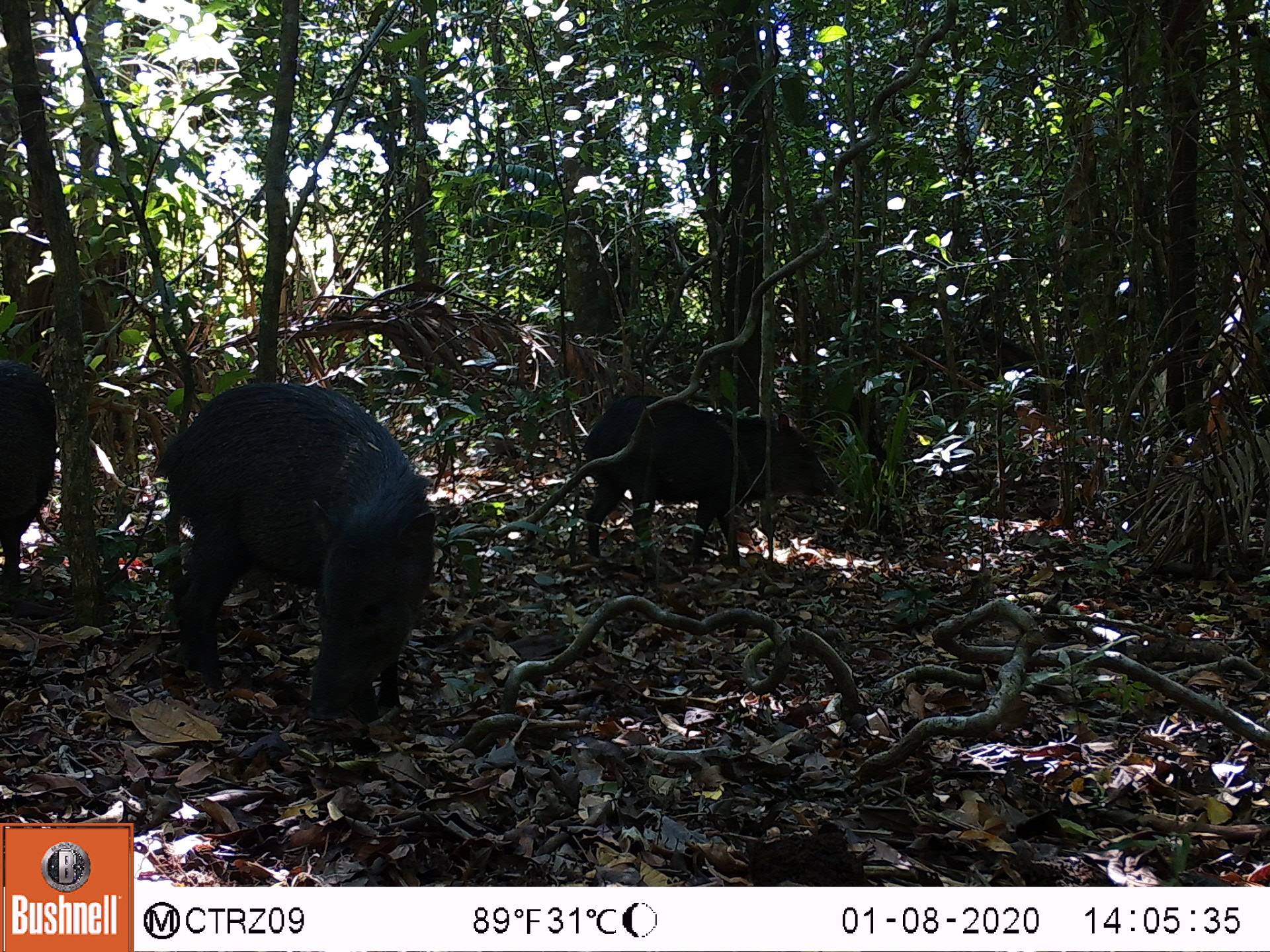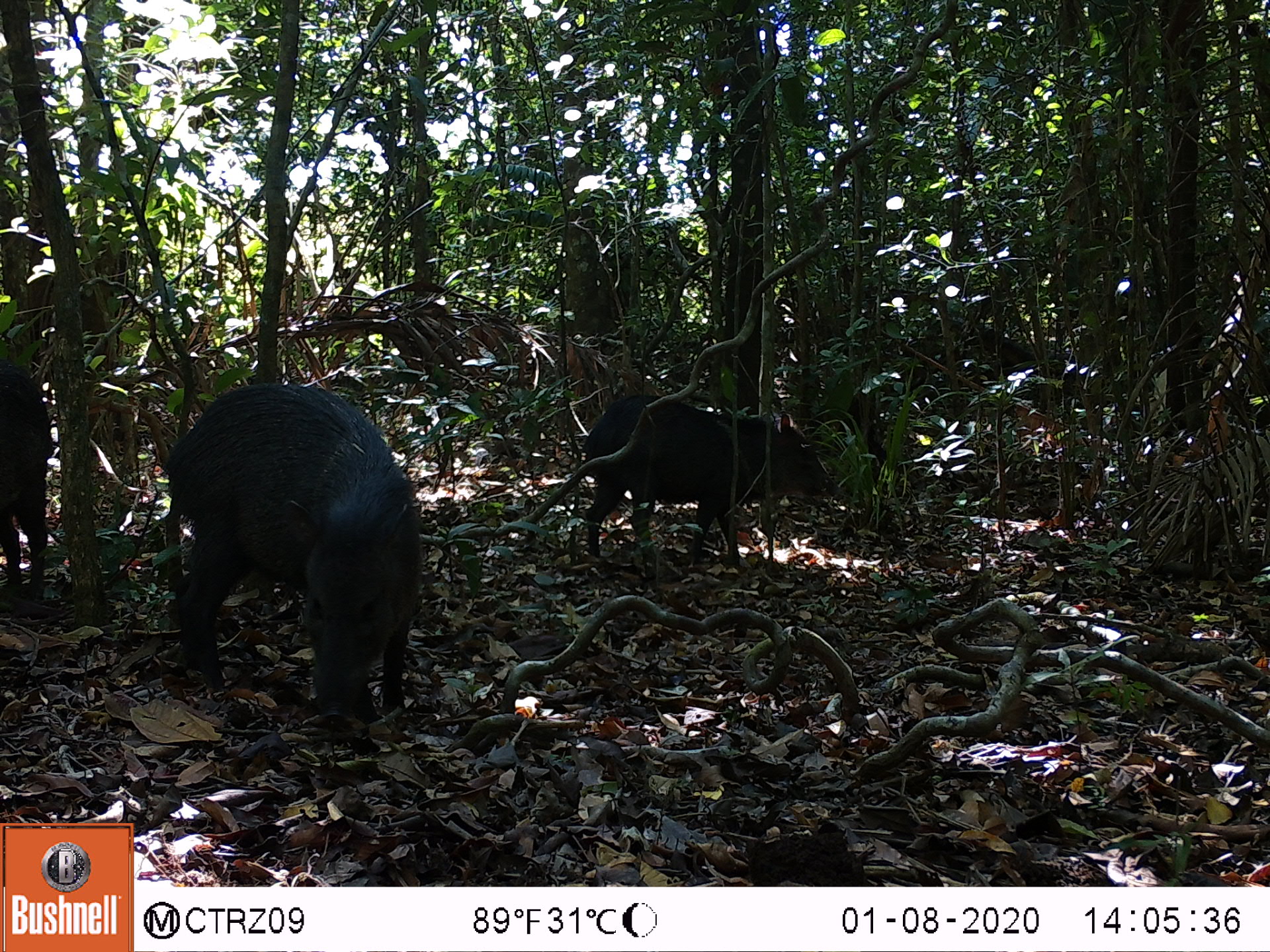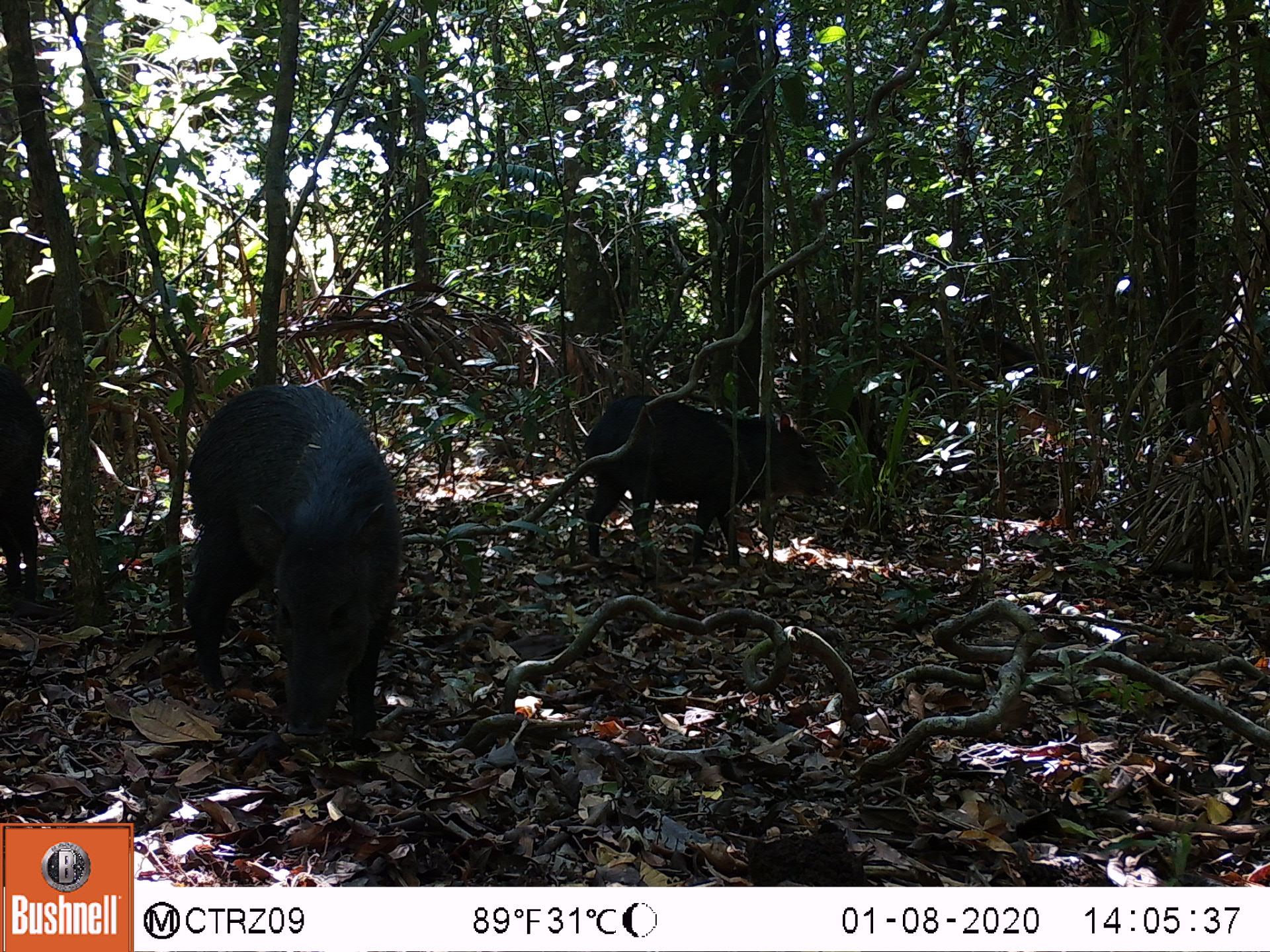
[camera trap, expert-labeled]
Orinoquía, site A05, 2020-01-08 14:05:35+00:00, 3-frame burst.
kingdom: Animalia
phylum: Chordata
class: Mammalia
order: Artiodactyla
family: Tayassuidae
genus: Pecari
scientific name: Pecari tajacu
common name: collared peccary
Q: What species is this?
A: Collared peccary (Pecari tajacu).